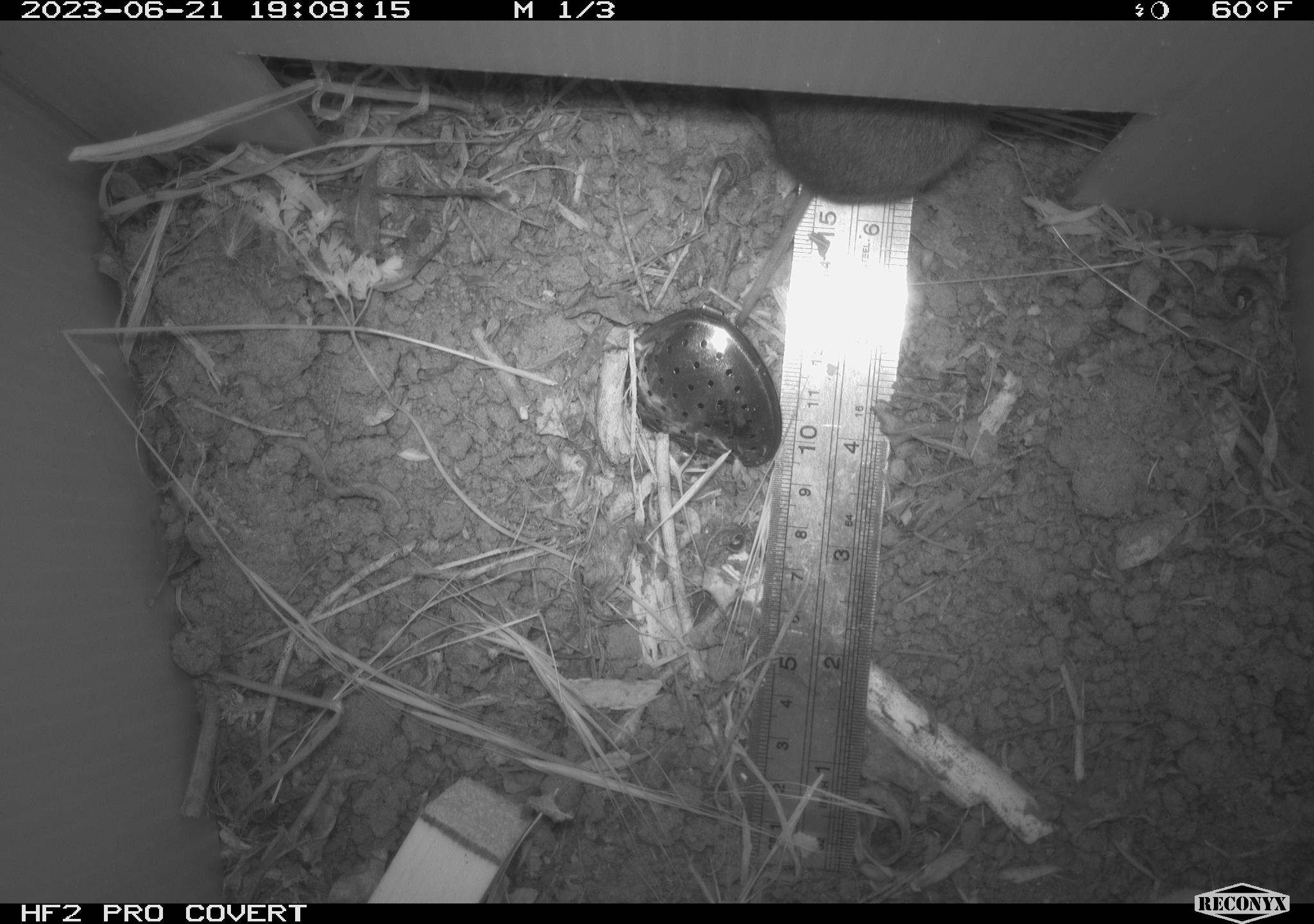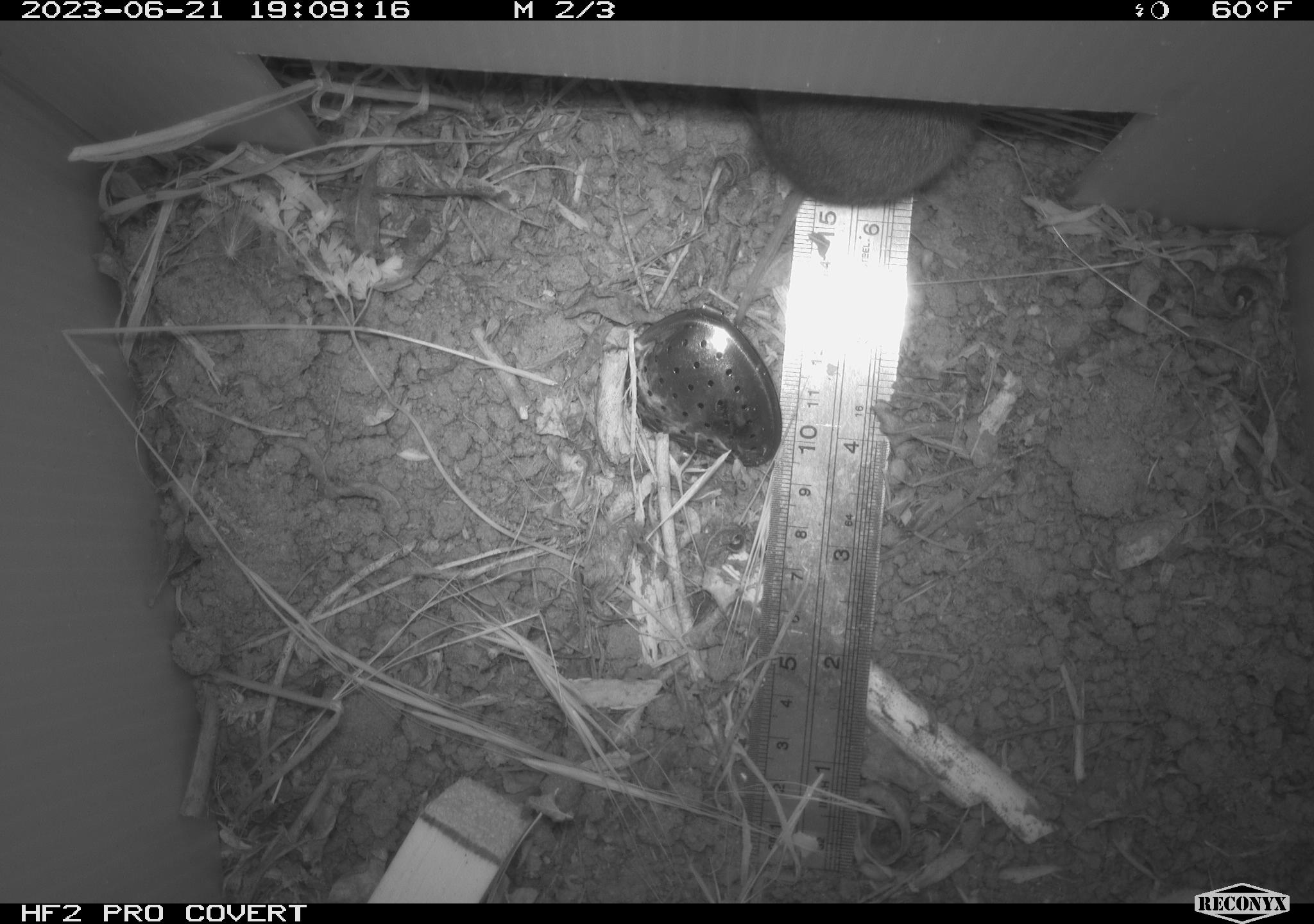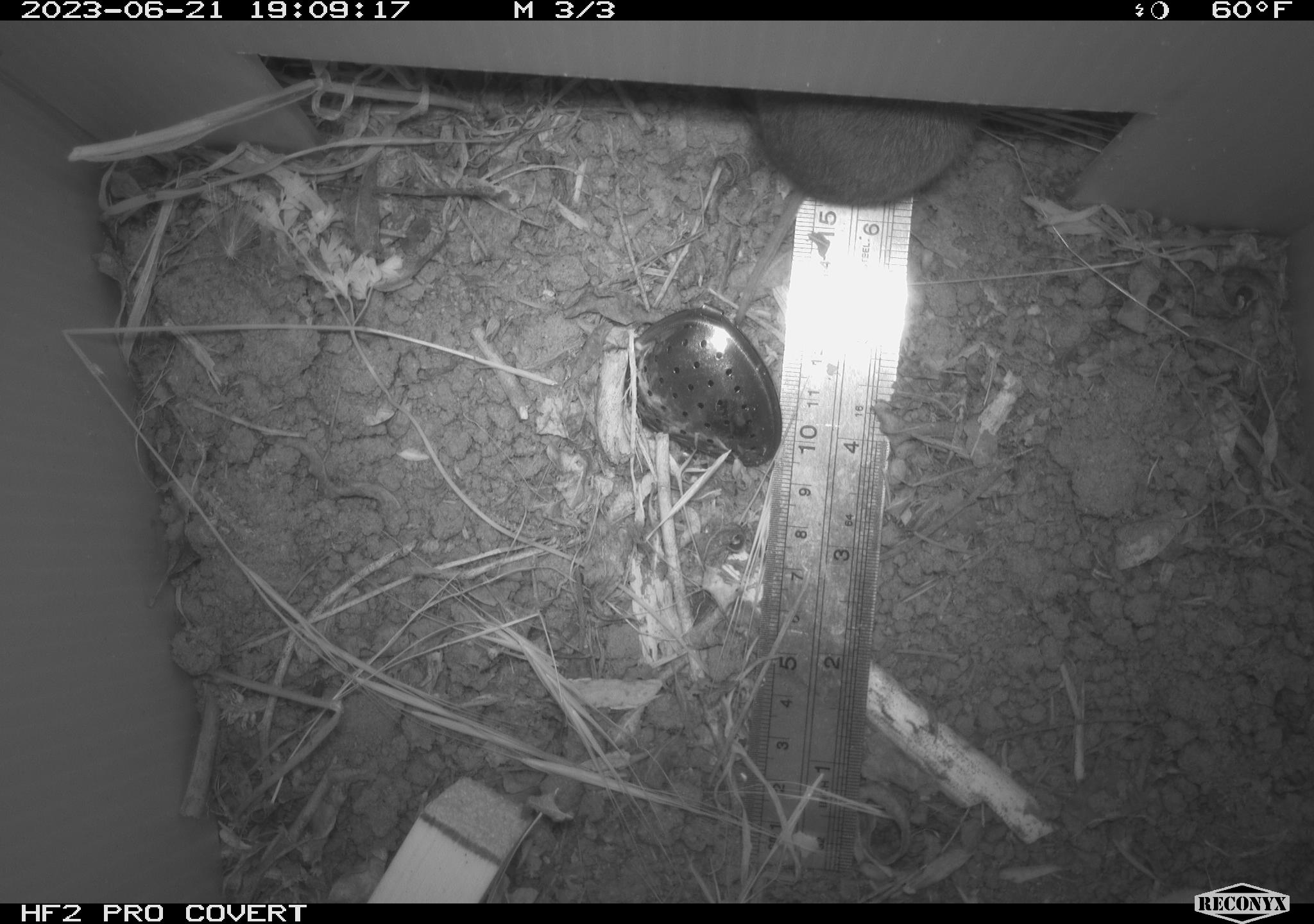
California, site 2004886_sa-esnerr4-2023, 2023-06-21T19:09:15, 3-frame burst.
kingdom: Animalia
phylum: Chordata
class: Mammalia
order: Rodentia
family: Cricetidae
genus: Microtus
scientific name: Microtus californicus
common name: california vole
California vole (Microtus californicus).